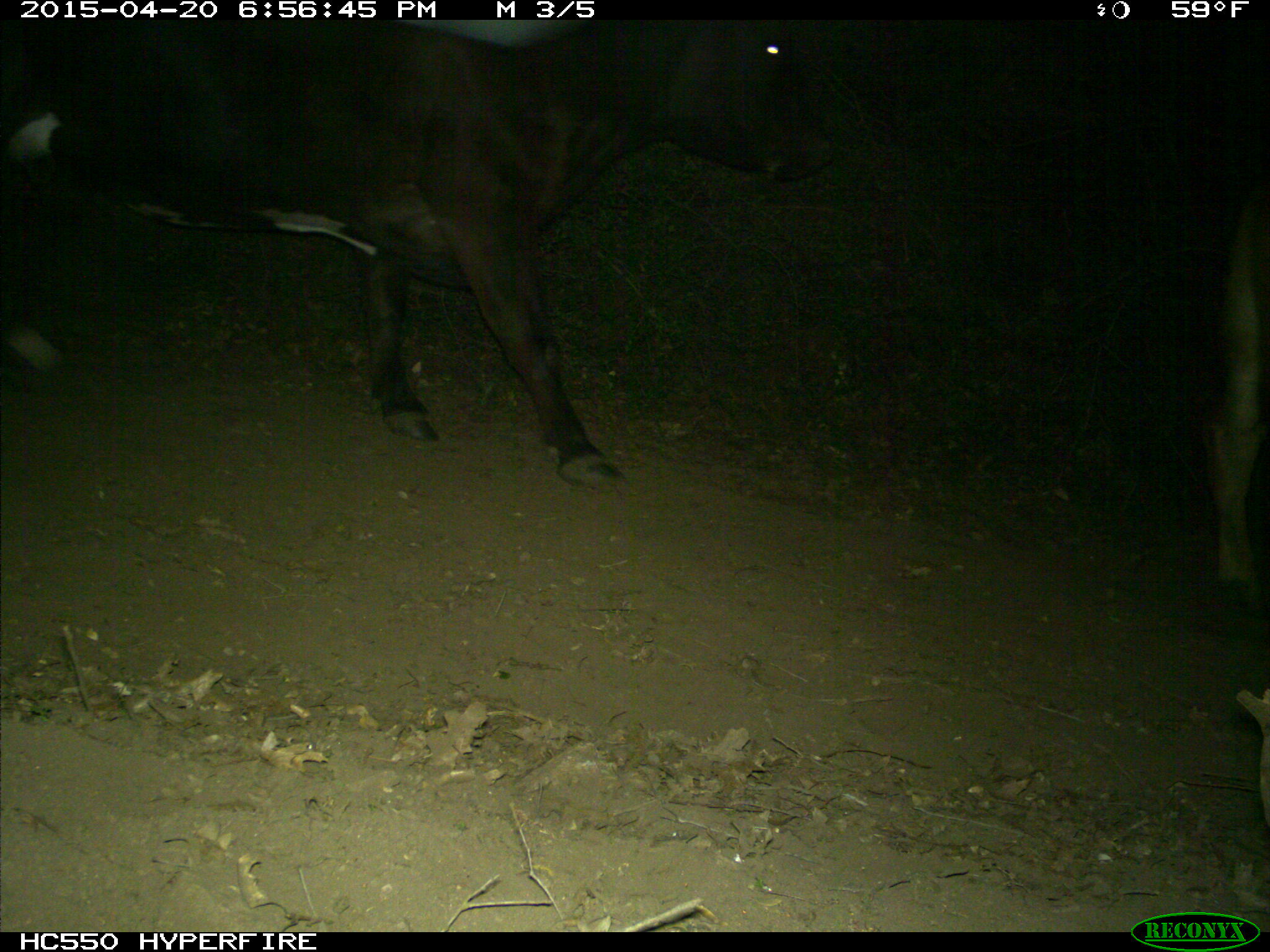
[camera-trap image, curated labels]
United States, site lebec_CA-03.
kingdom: Animalia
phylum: Chordata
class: Mammalia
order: Artiodactyla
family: Bovidae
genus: Bos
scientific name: Bos taurus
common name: domestic cow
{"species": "Bos taurus (domestic cow)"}